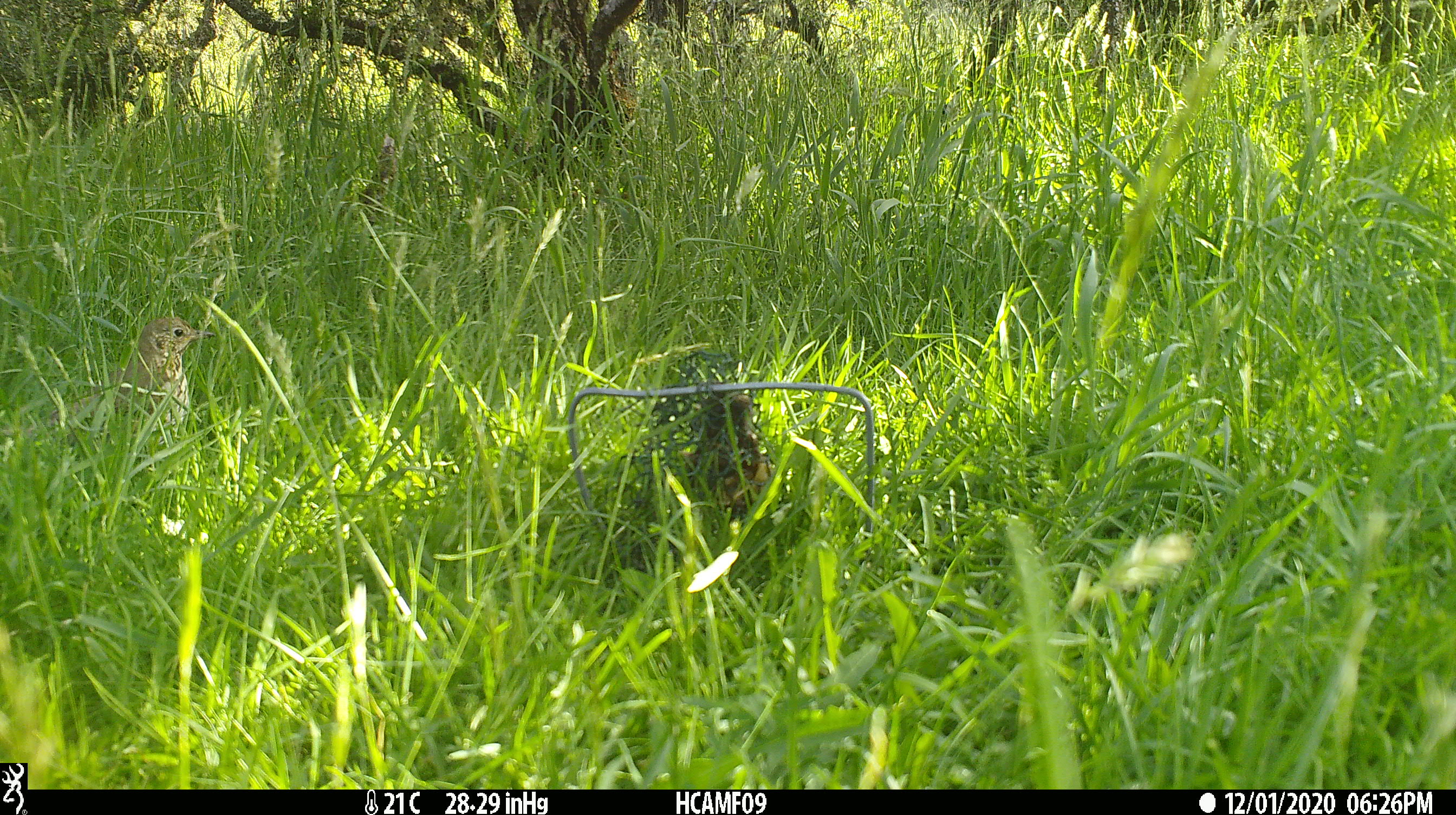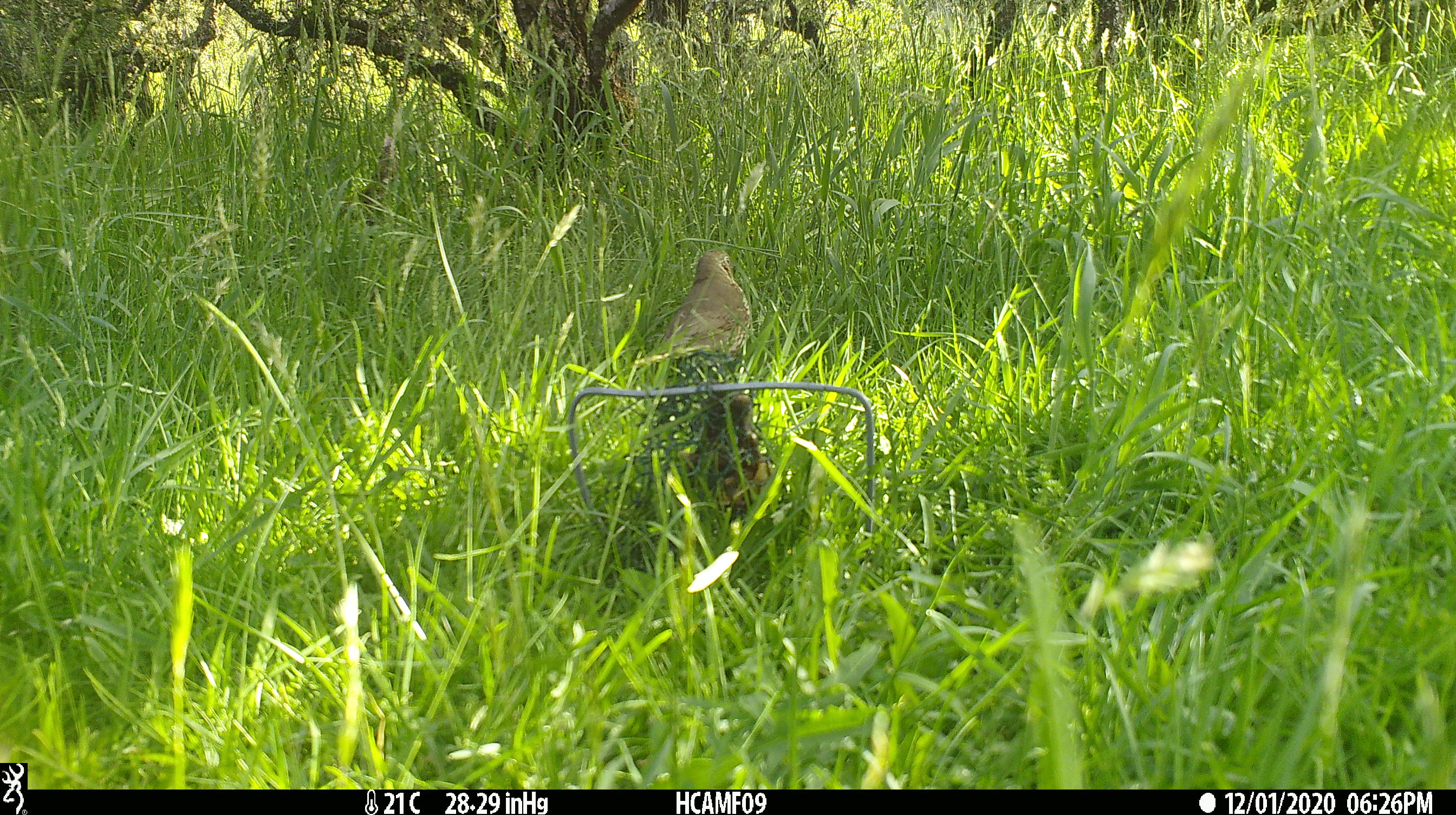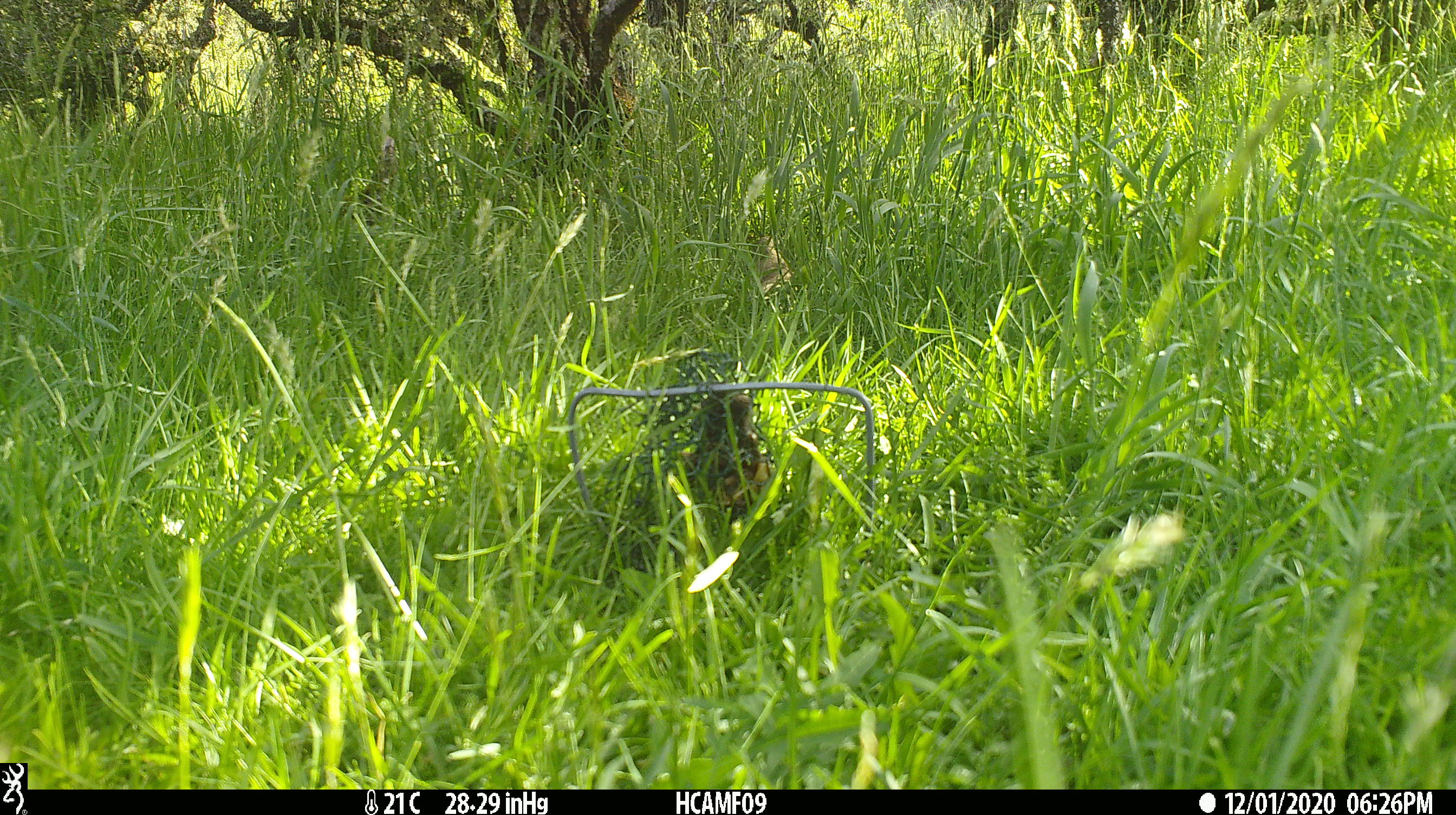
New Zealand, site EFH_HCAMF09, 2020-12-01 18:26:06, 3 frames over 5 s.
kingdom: Animalia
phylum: Chordata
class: Aves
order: Passeriformes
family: Turdidae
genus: Turdus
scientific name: Turdus philomelos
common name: song thrush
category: thrush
Thrush (song thrush) (Turdus philomelos).